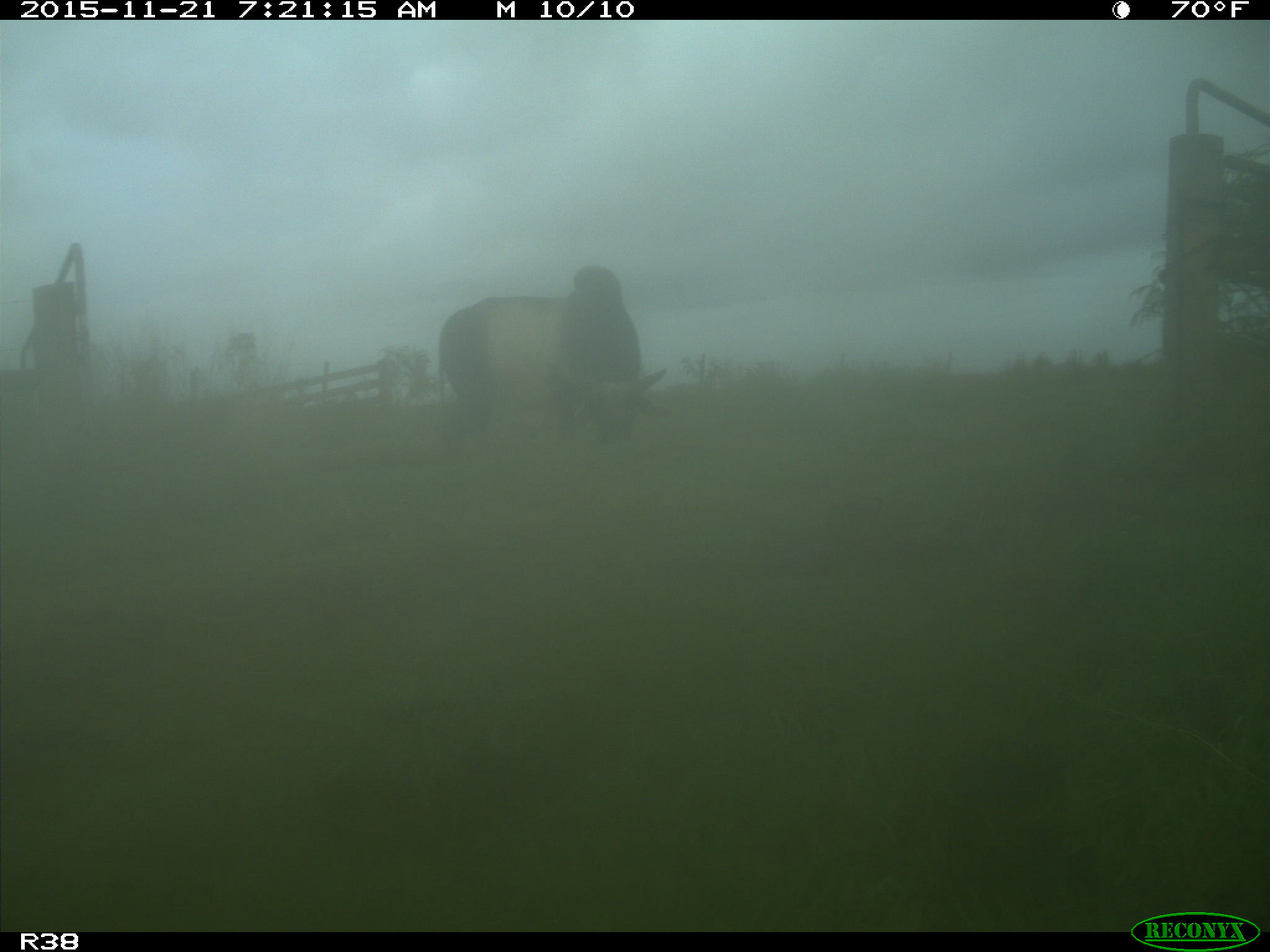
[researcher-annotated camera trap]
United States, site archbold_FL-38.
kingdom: Animalia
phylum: Chordata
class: Mammalia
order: Artiodactyla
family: Bovidae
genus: Bos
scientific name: Bos taurus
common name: domestic cow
Bos taurus (domestic cow).